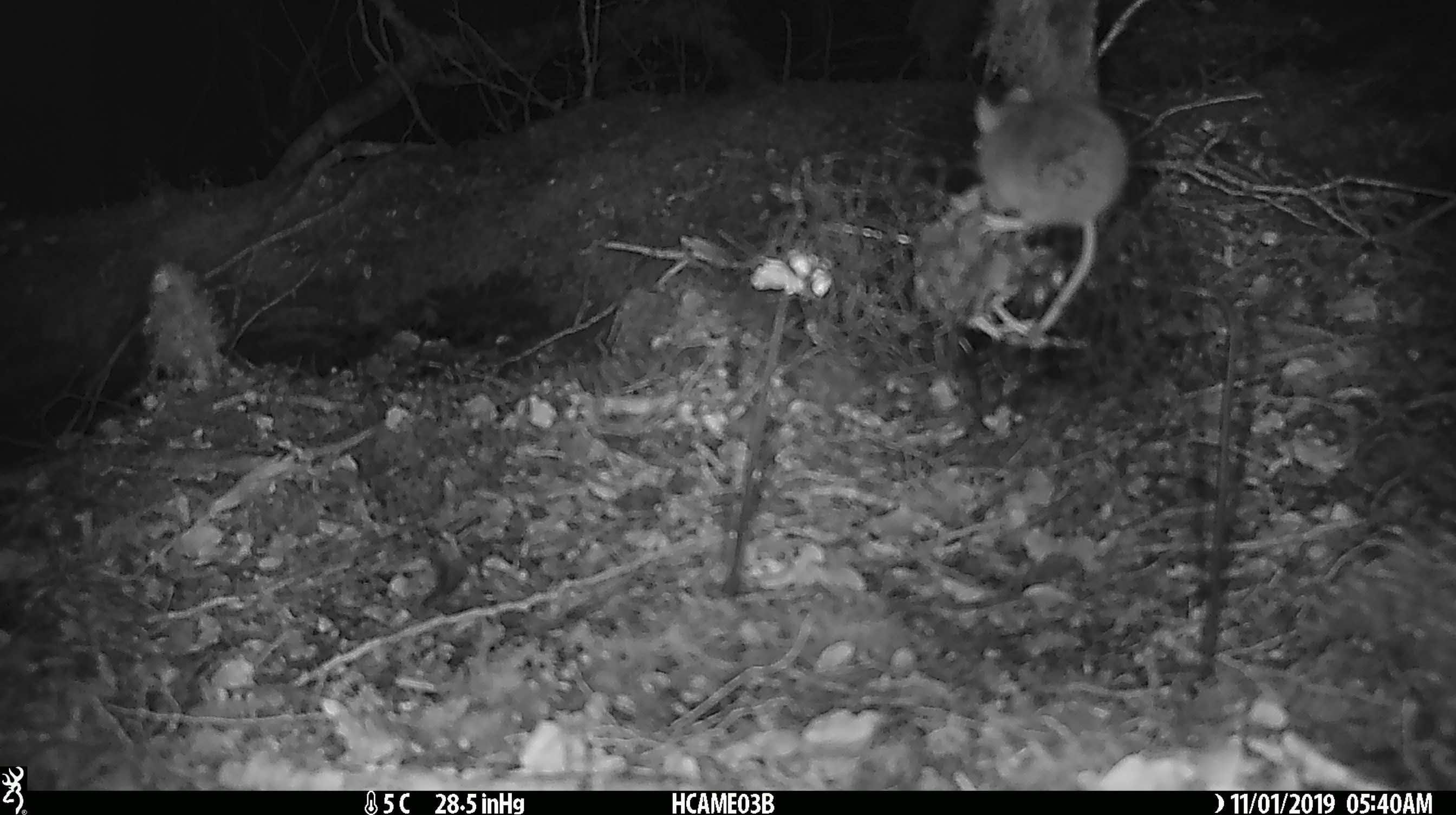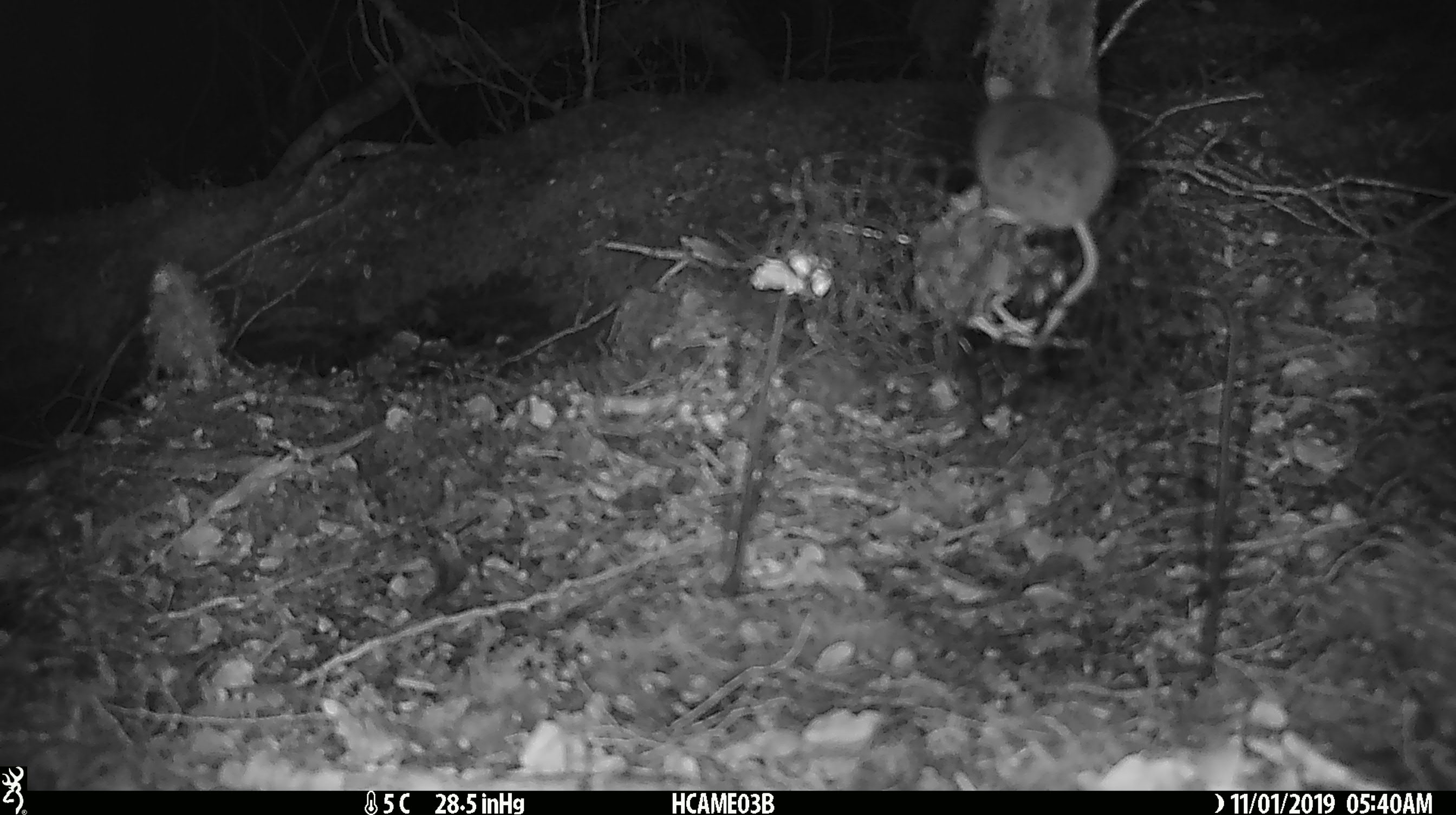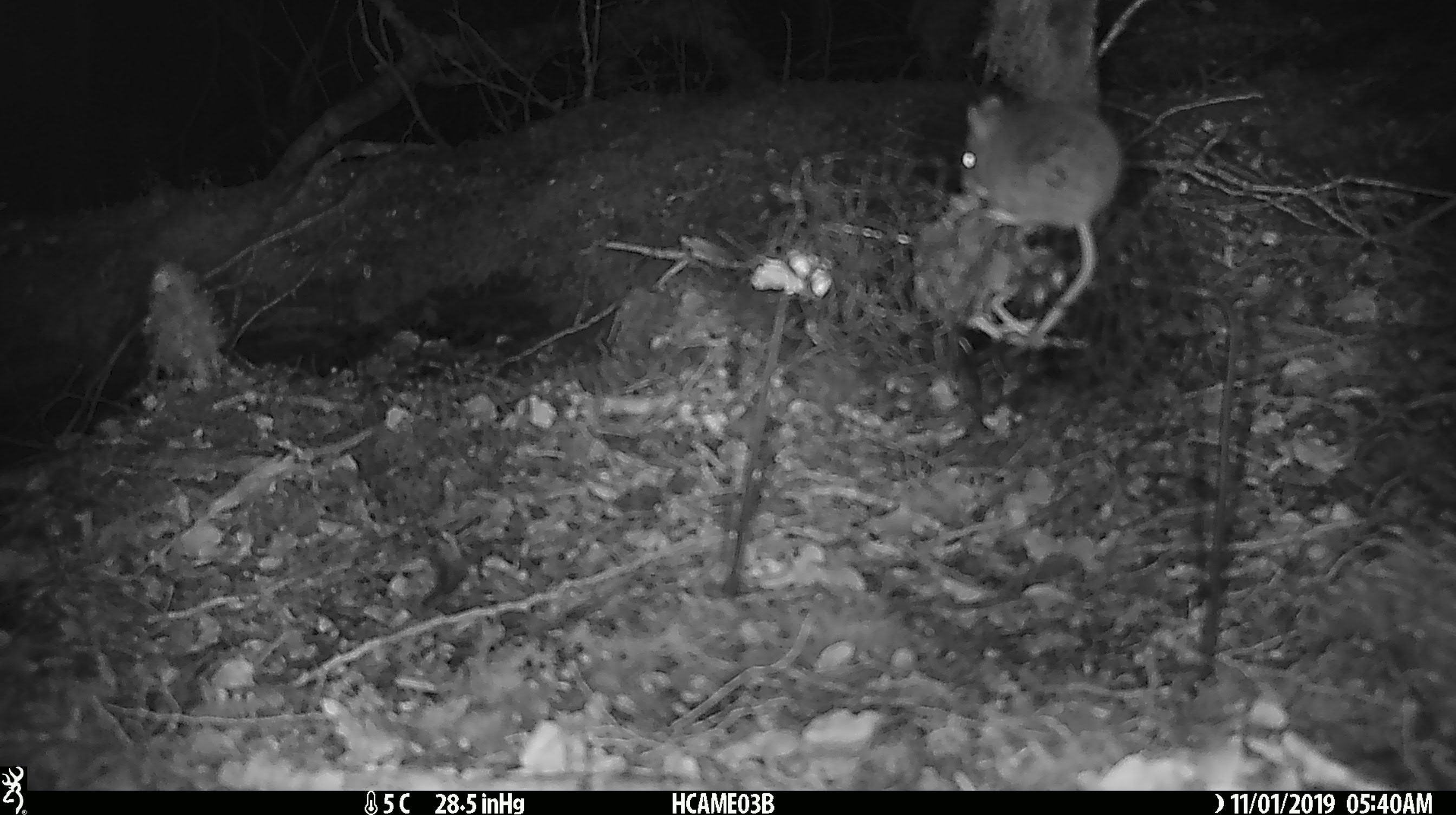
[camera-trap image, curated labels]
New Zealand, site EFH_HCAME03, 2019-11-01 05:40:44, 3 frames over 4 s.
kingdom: Animalia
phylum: Chordata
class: Mammalia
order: Rodentia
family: Muridae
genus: Mus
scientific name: Mus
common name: mouse